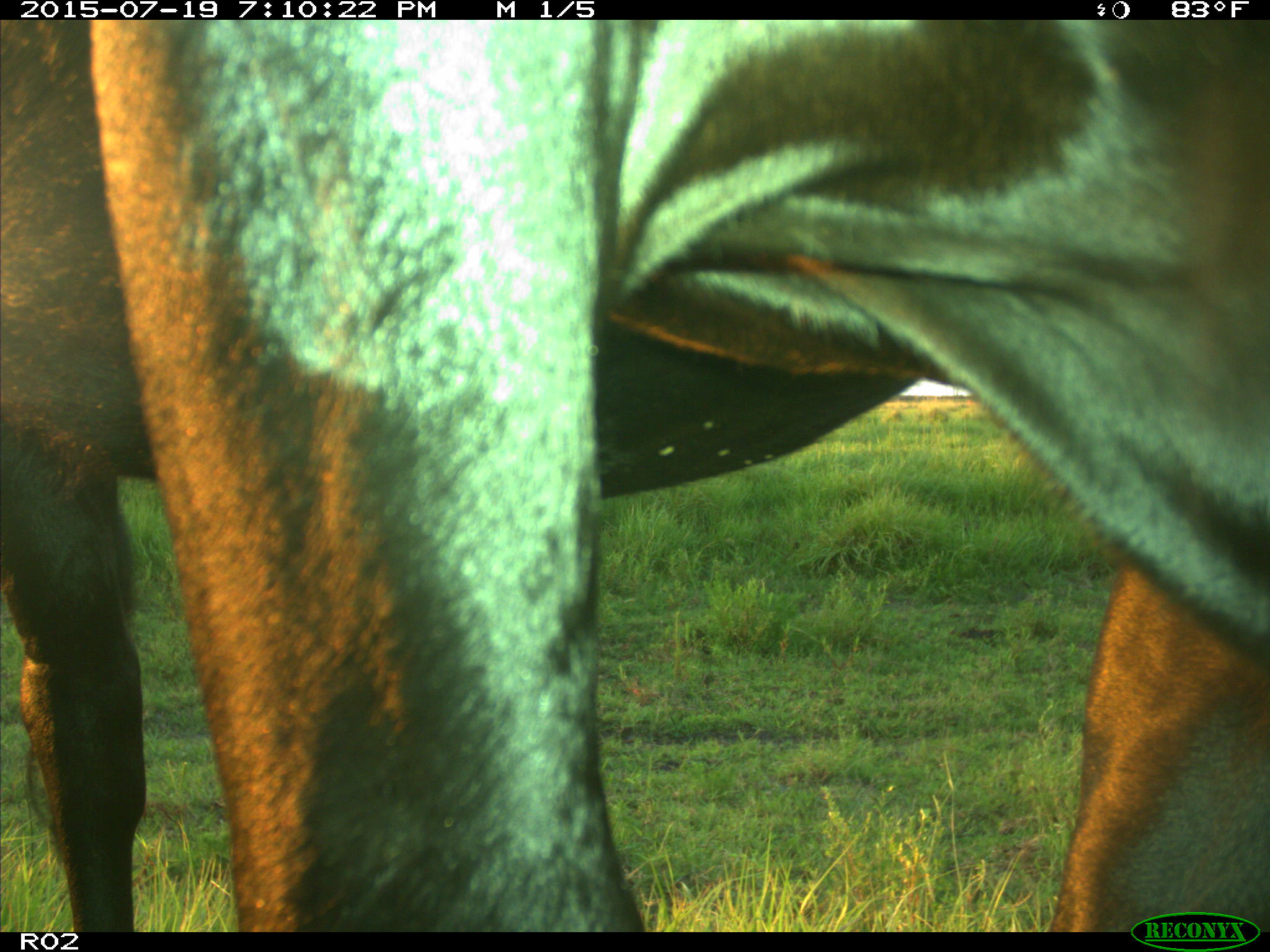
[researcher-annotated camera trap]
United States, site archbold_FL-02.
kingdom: Animalia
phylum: Chordata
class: Mammalia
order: Artiodactyla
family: Bovidae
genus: Bos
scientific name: Bos taurus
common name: domestic cow